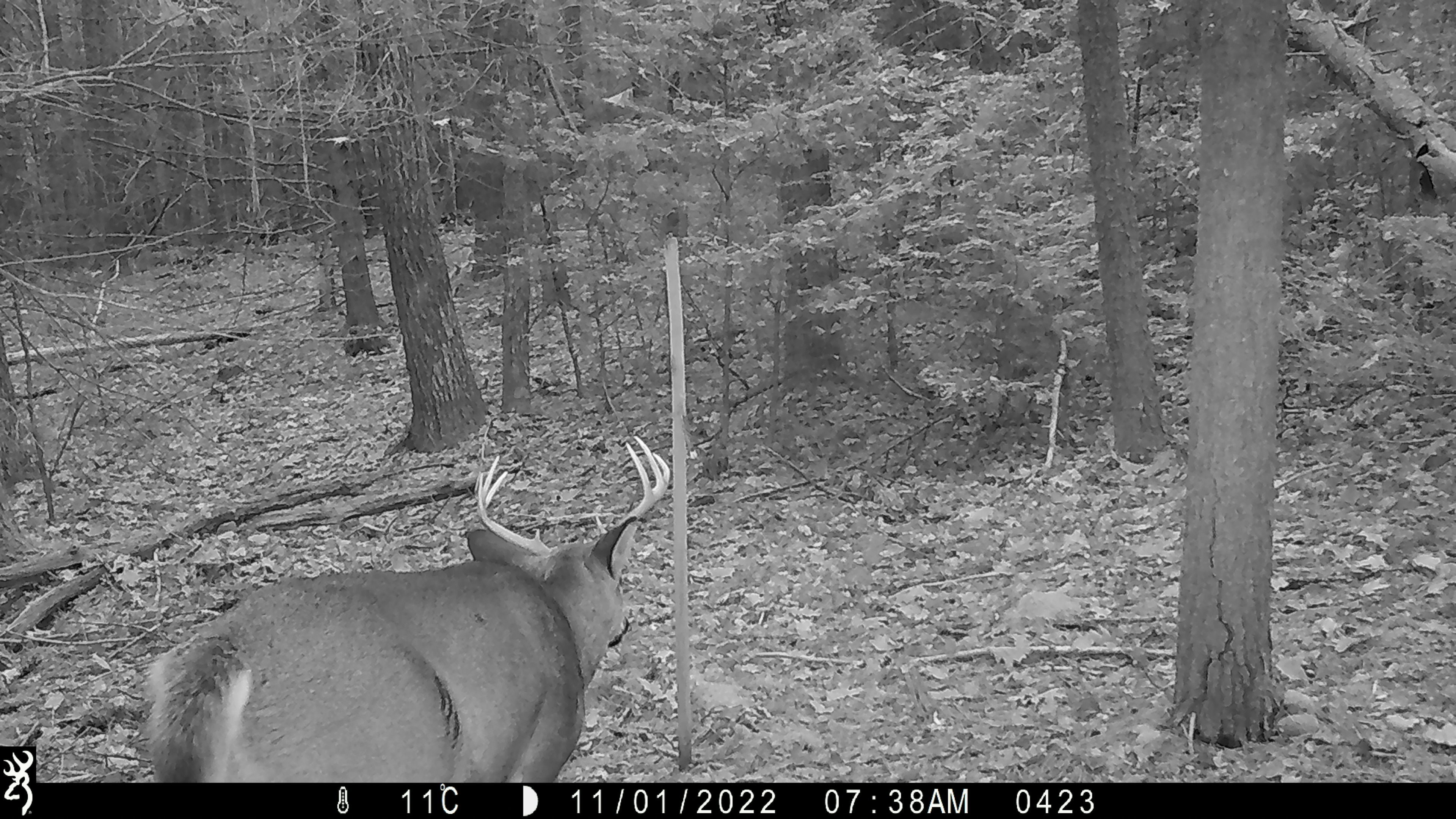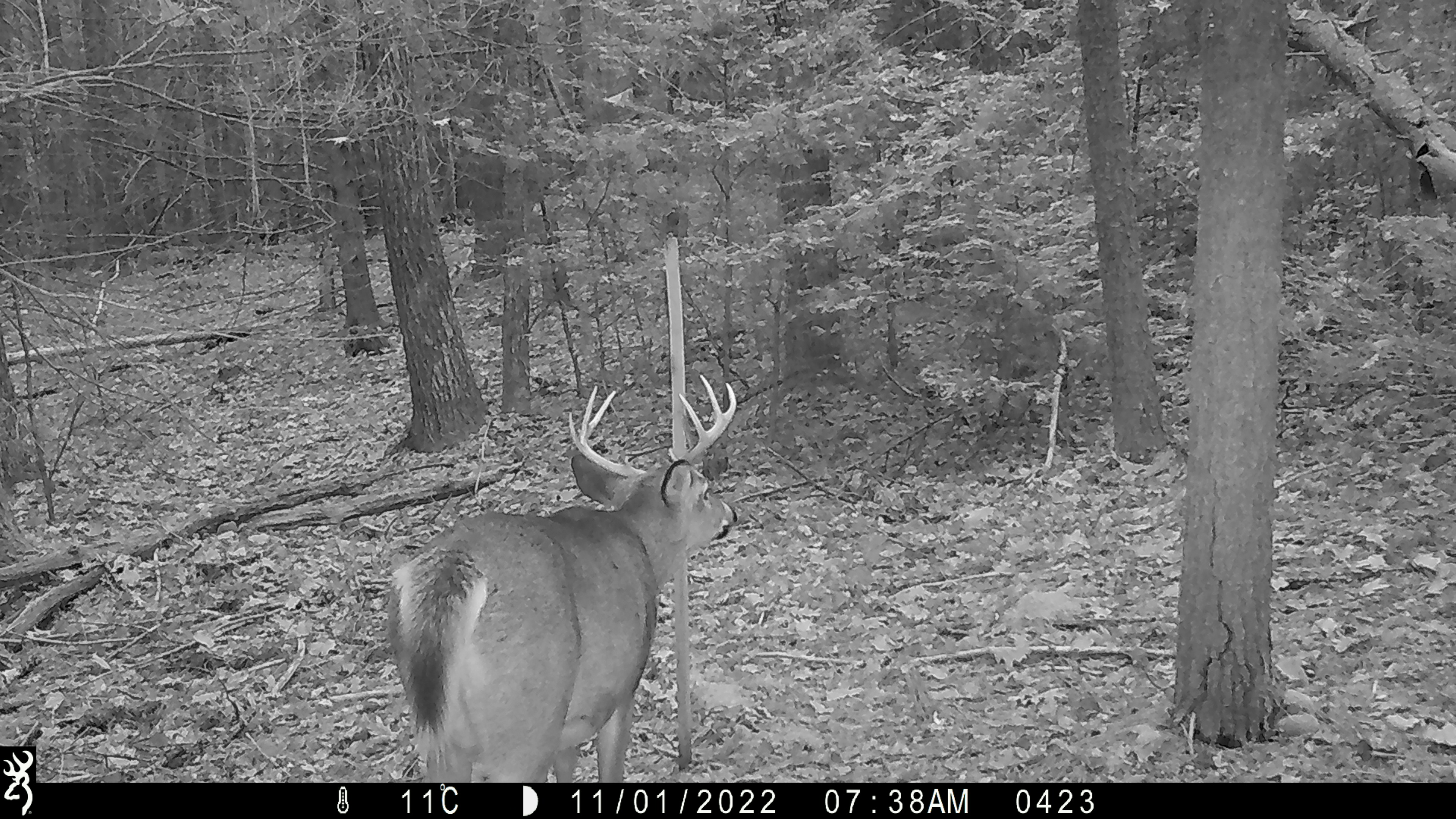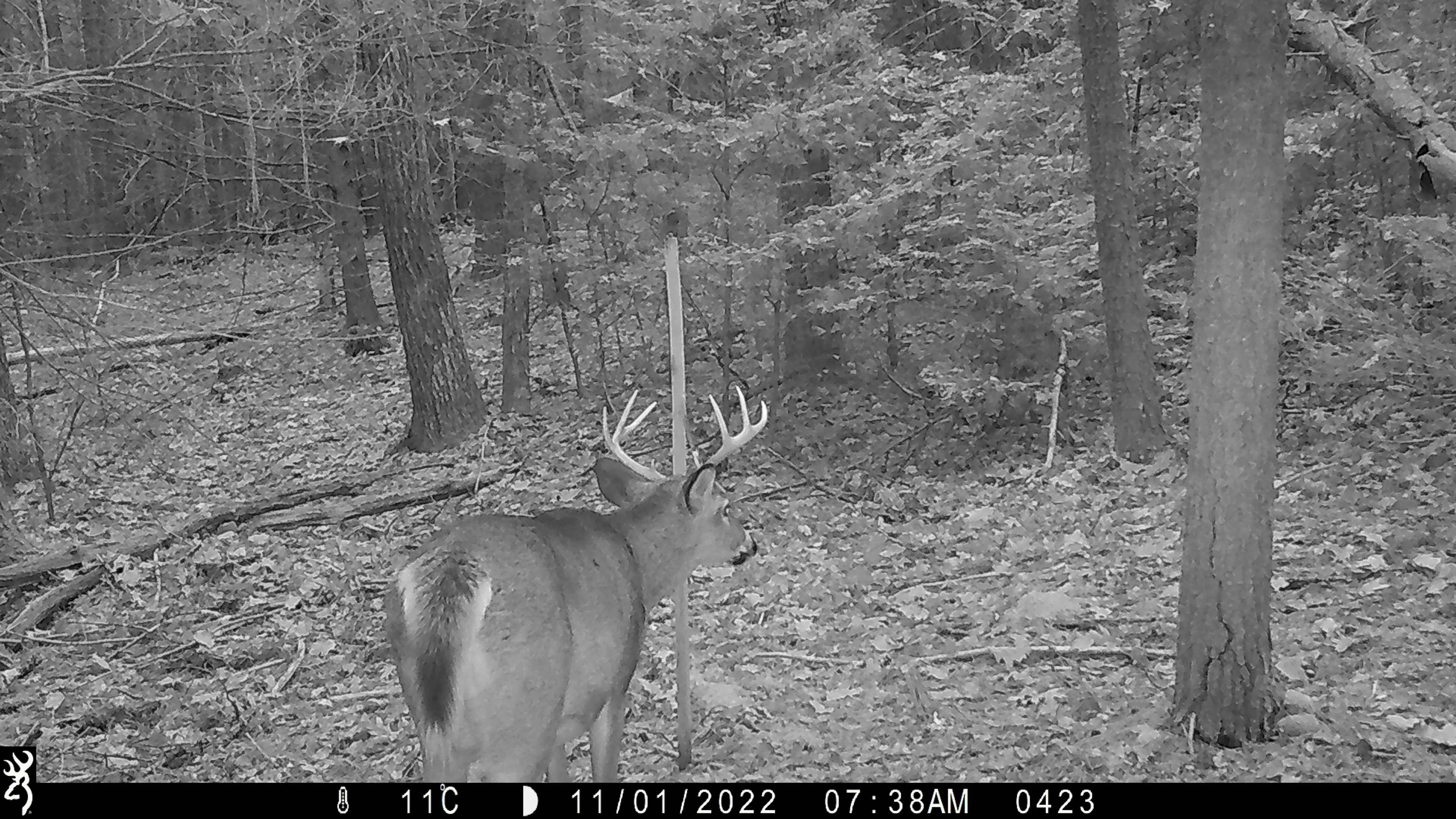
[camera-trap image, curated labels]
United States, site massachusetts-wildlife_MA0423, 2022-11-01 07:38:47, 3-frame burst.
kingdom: Animalia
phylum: Chordata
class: Mammalia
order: Artiodactyla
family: Cervidae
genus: Odocoileus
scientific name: Odocoileus virginianus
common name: white-tailed deer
White-tailed deer (Odocoileus virginianus).